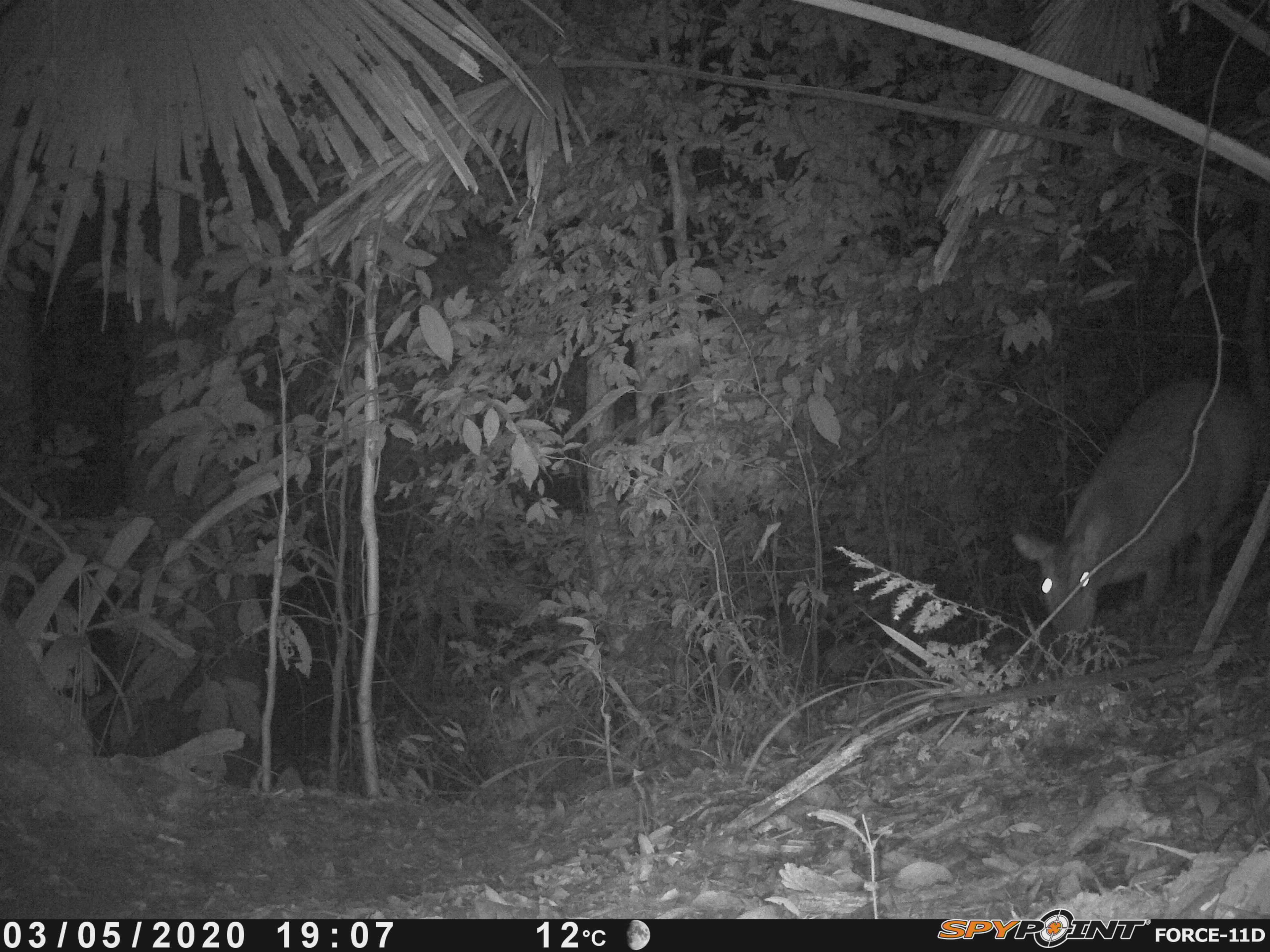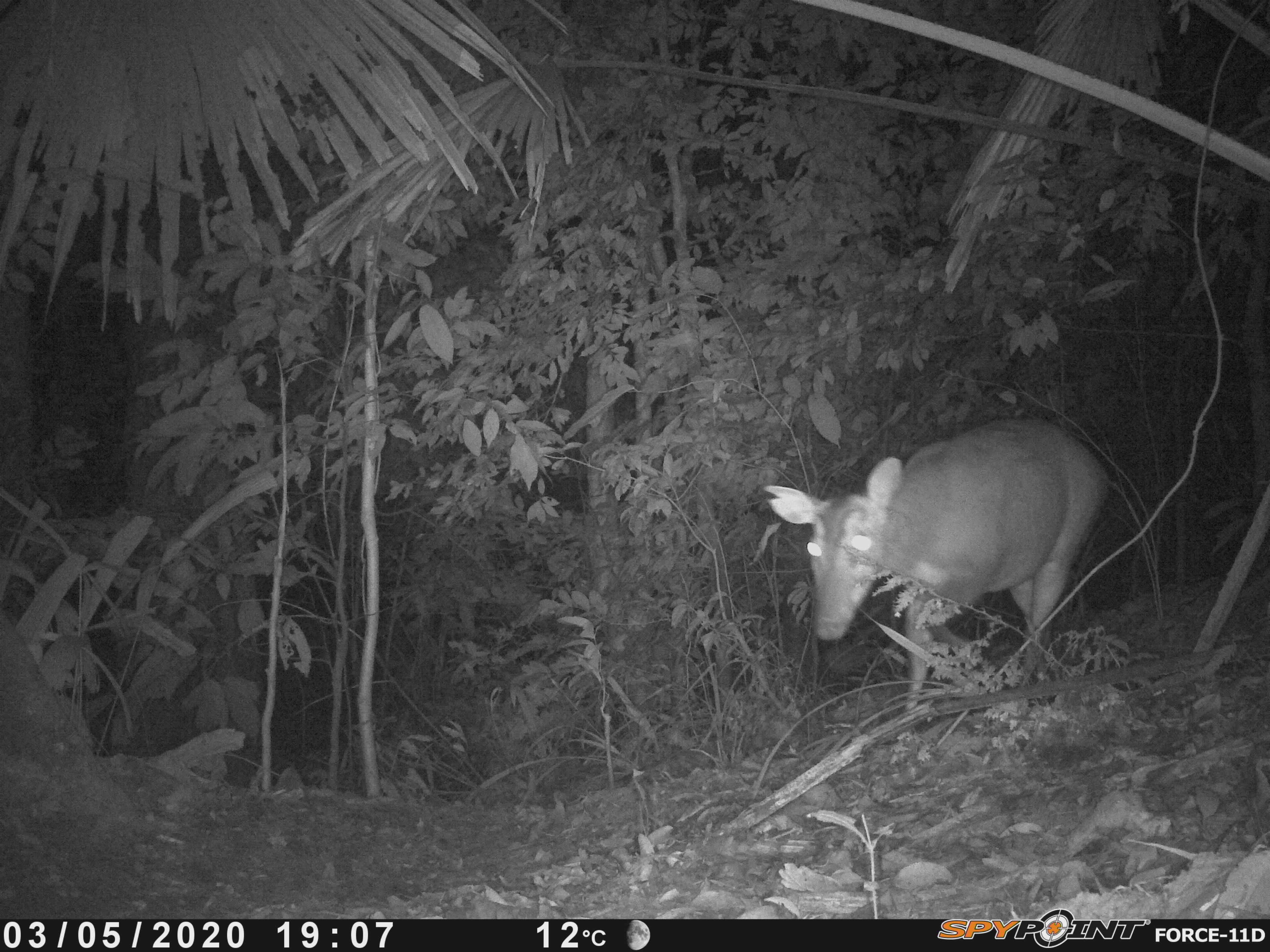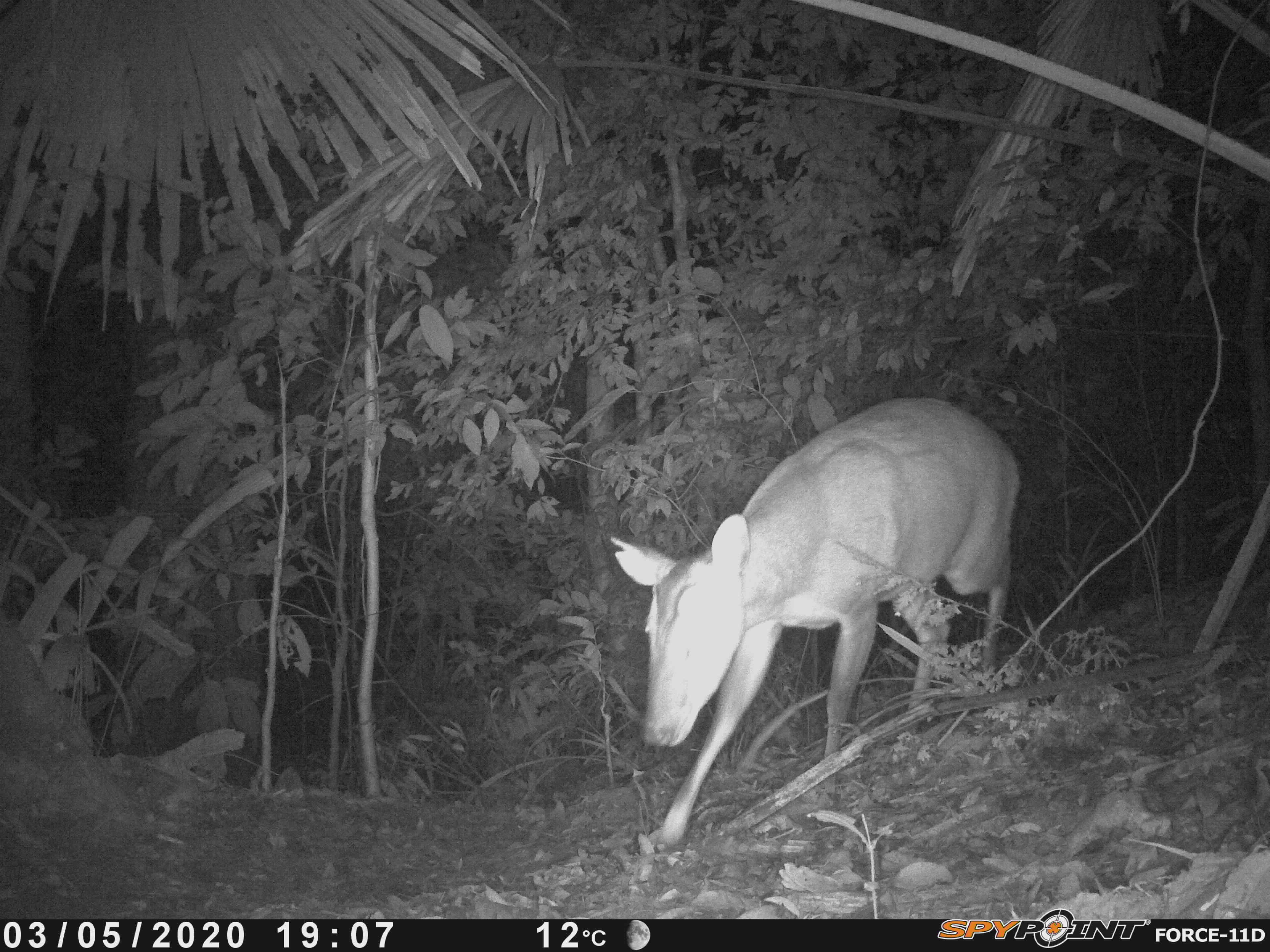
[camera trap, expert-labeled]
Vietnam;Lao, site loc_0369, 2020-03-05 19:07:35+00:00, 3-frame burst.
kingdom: Animalia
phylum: Chordata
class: Mammalia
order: Artiodactyla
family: Cervidae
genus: Muntiacus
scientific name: Muntiacus vuquangensis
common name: large-antlered muntjac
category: large antlered muntjac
Large antlered muntjac (large-antlered muntjac) (Muntiacus vuquangensis). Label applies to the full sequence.